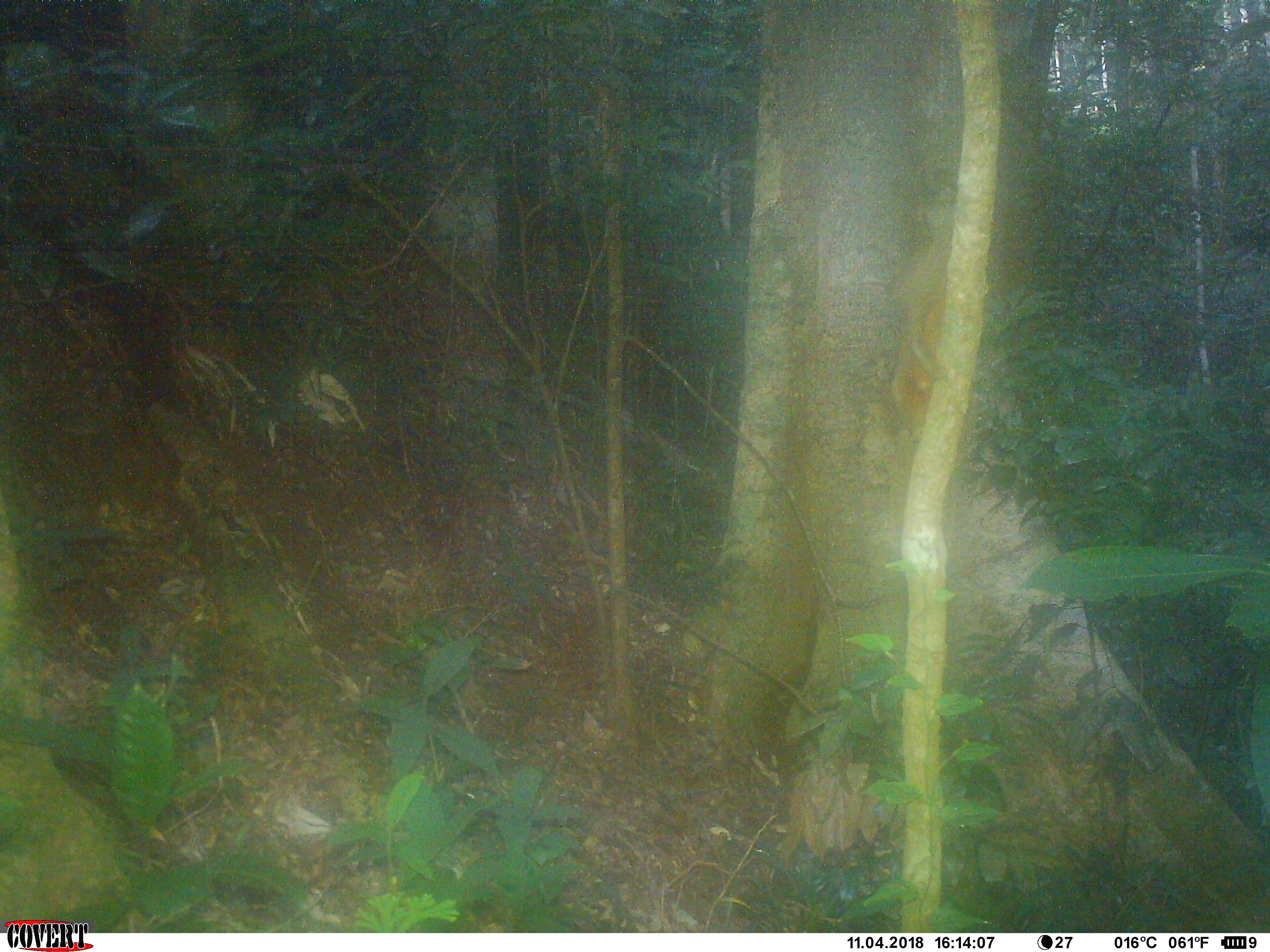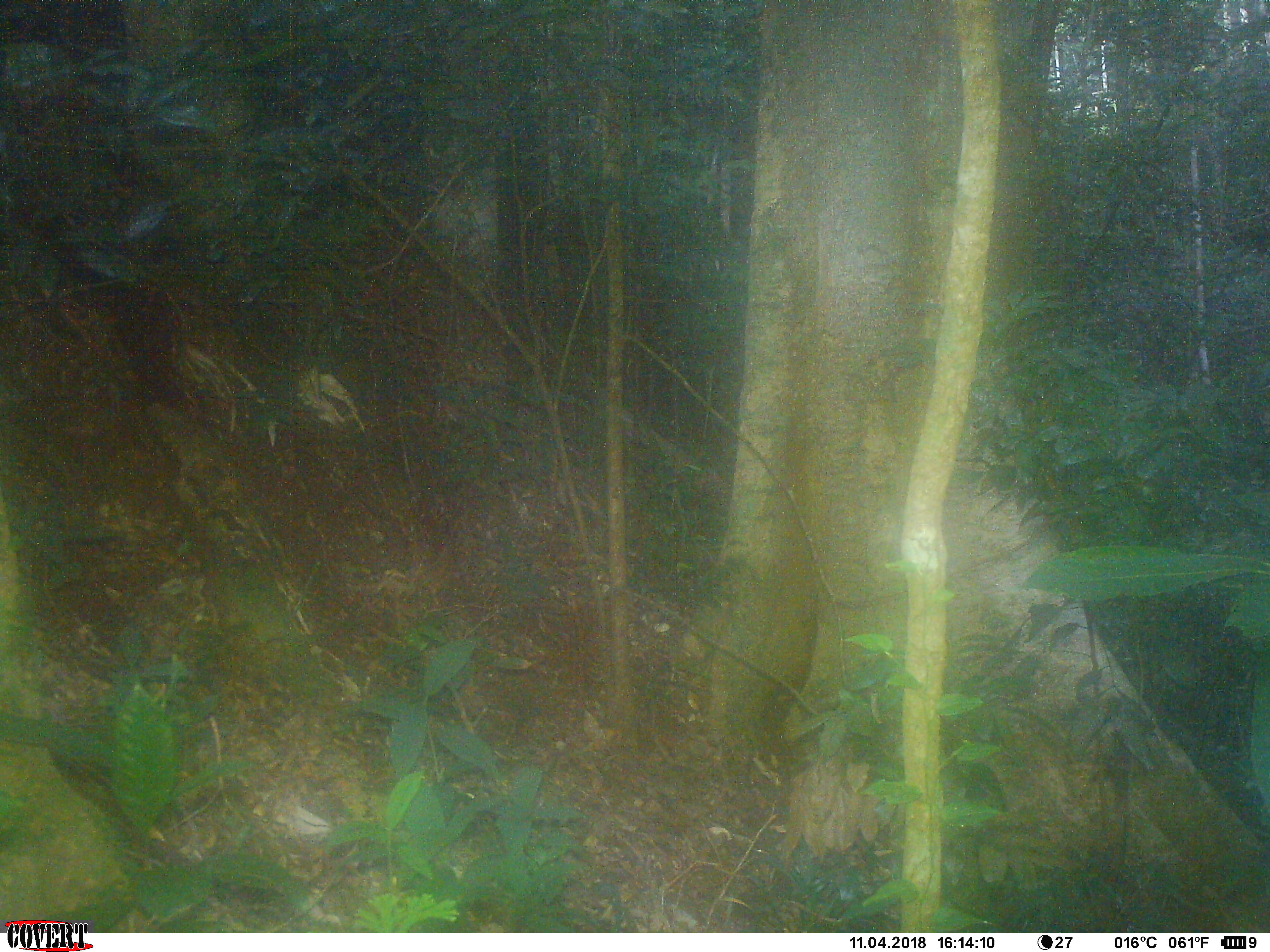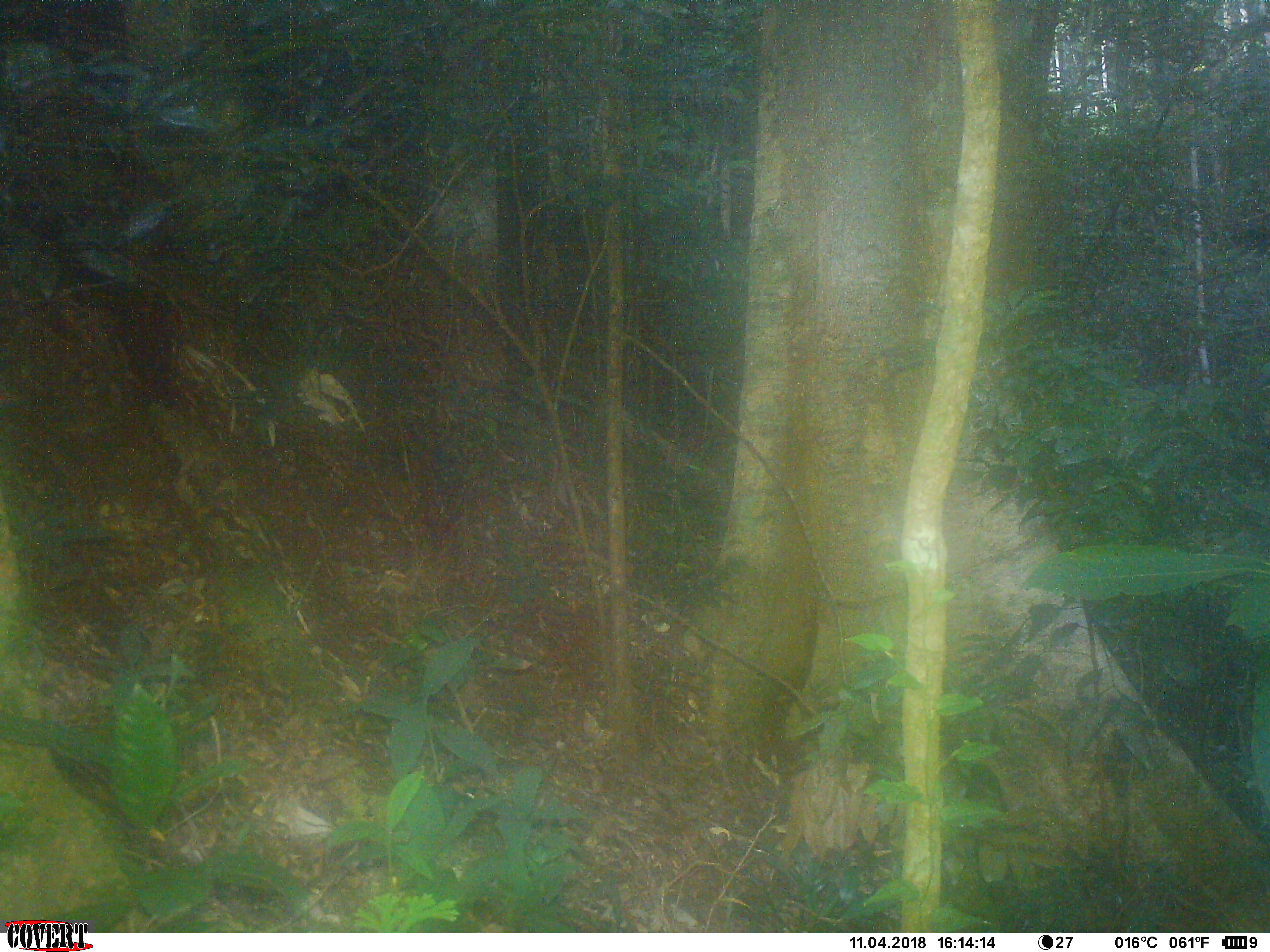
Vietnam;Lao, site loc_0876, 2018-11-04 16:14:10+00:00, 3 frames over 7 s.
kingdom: Animalia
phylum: Chordata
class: Mammalia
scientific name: Mammalia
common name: mammal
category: unidentified small mammal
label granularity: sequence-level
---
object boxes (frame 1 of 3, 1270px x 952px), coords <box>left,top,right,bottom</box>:
unidentified small mammal: <box>887,186,957,443</box>